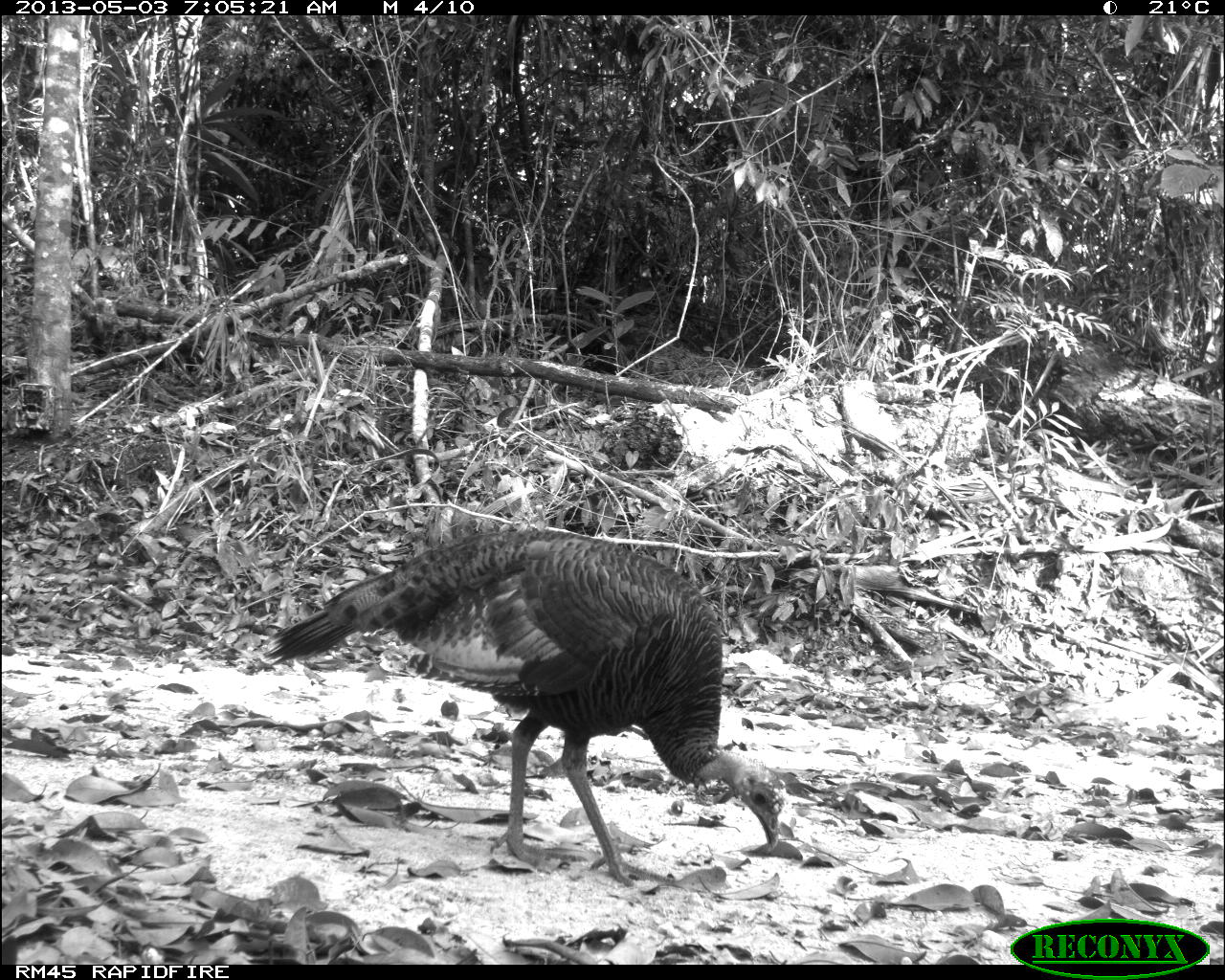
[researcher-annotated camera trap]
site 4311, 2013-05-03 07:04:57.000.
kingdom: Animalia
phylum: Chordata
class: Aves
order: Galliformes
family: Phasianidae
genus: Meleagris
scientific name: Meleagris ocellata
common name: ocellated turkey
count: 1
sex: female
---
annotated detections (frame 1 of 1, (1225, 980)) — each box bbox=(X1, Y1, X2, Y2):
meleagris ocellata: bbox=(259, 524, 784, 887)